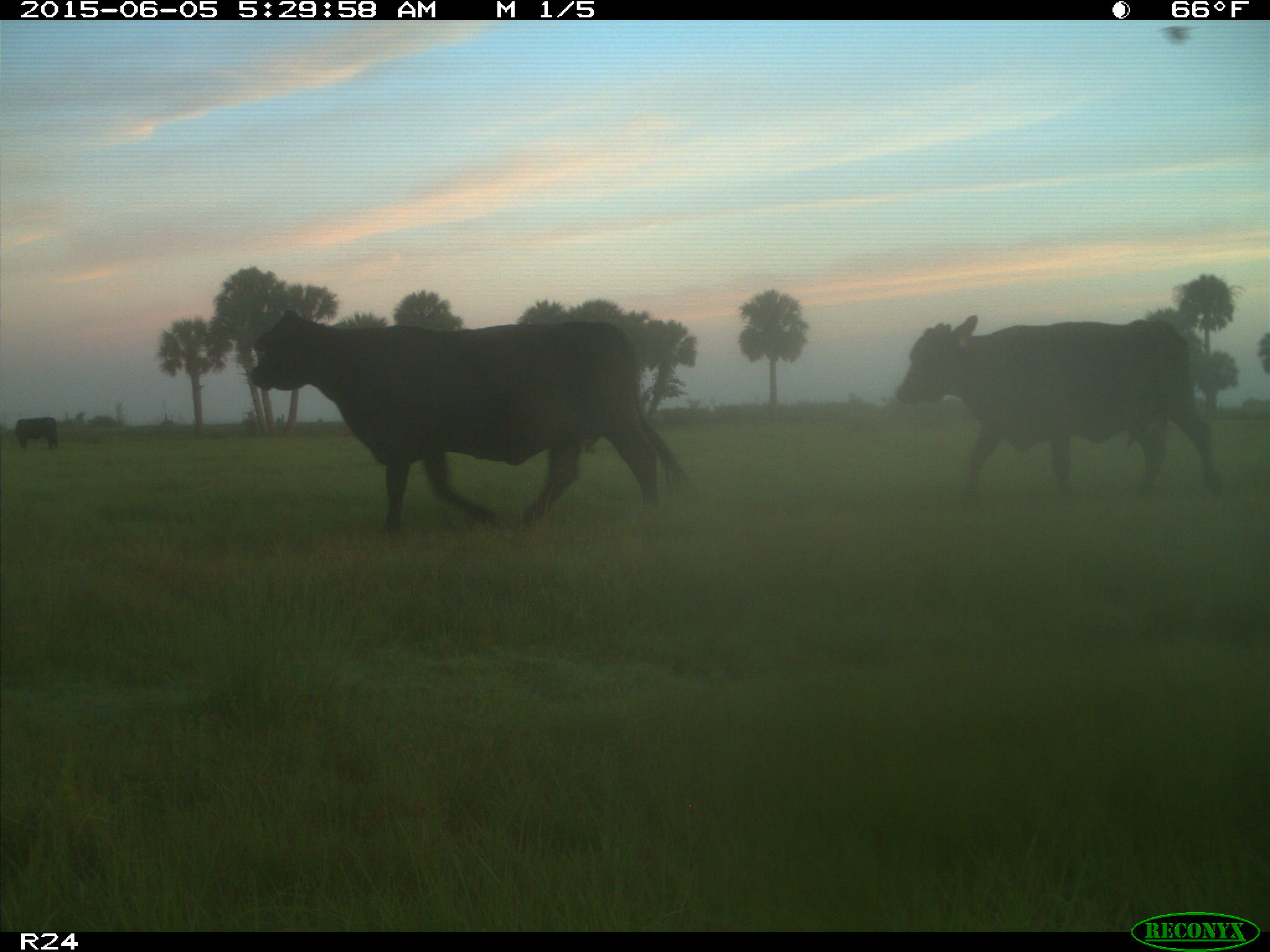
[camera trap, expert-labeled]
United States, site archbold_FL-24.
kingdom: Animalia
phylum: Chordata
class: Mammalia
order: Artiodactyla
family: Bovidae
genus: Bos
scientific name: Bos taurus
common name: domestic cow